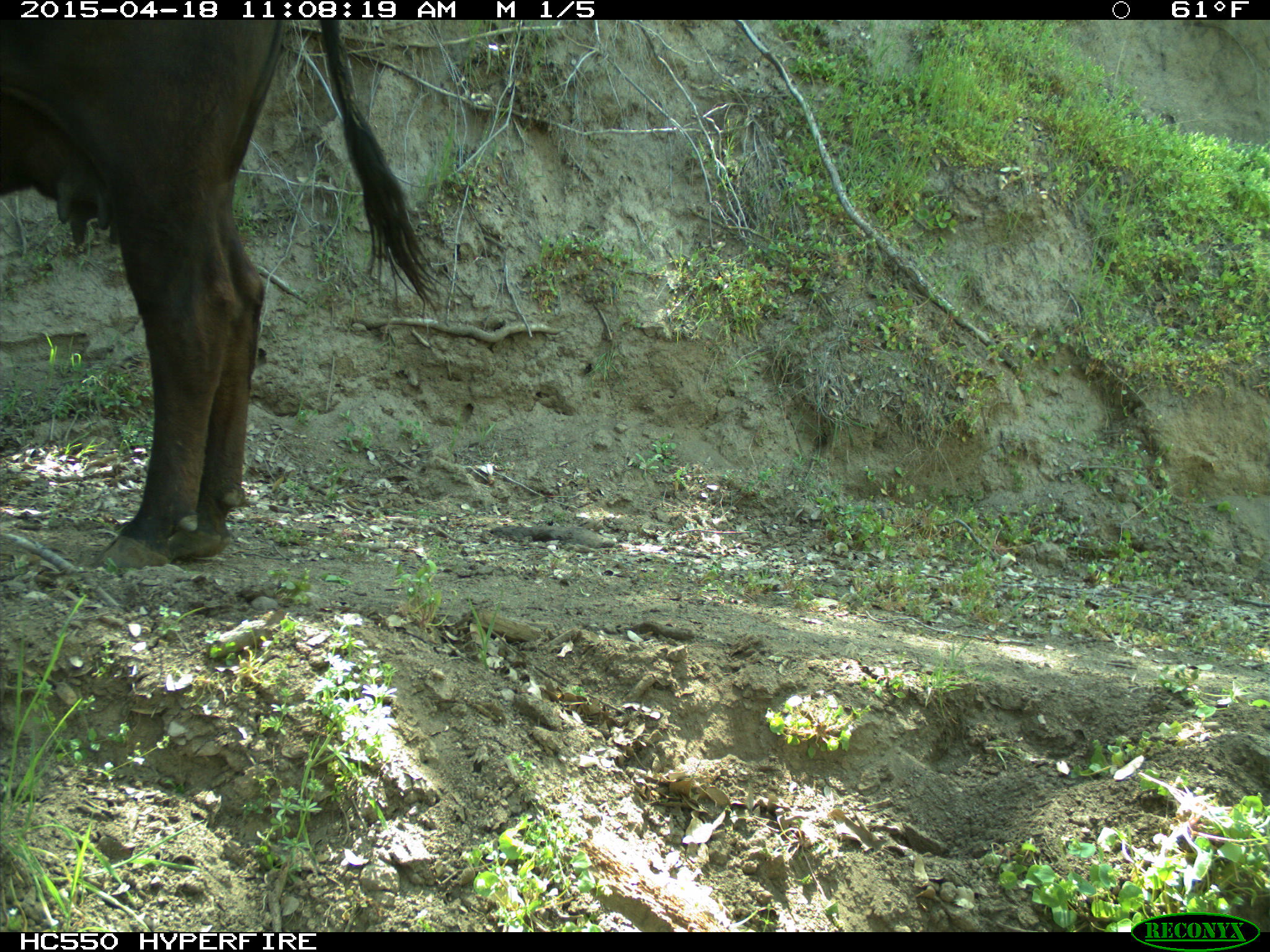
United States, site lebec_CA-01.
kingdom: Animalia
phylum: Chordata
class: Mammalia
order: Artiodactyla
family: Bovidae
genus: Bos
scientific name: Bos taurus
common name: domestic cow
Bos taurus (domestic cow).